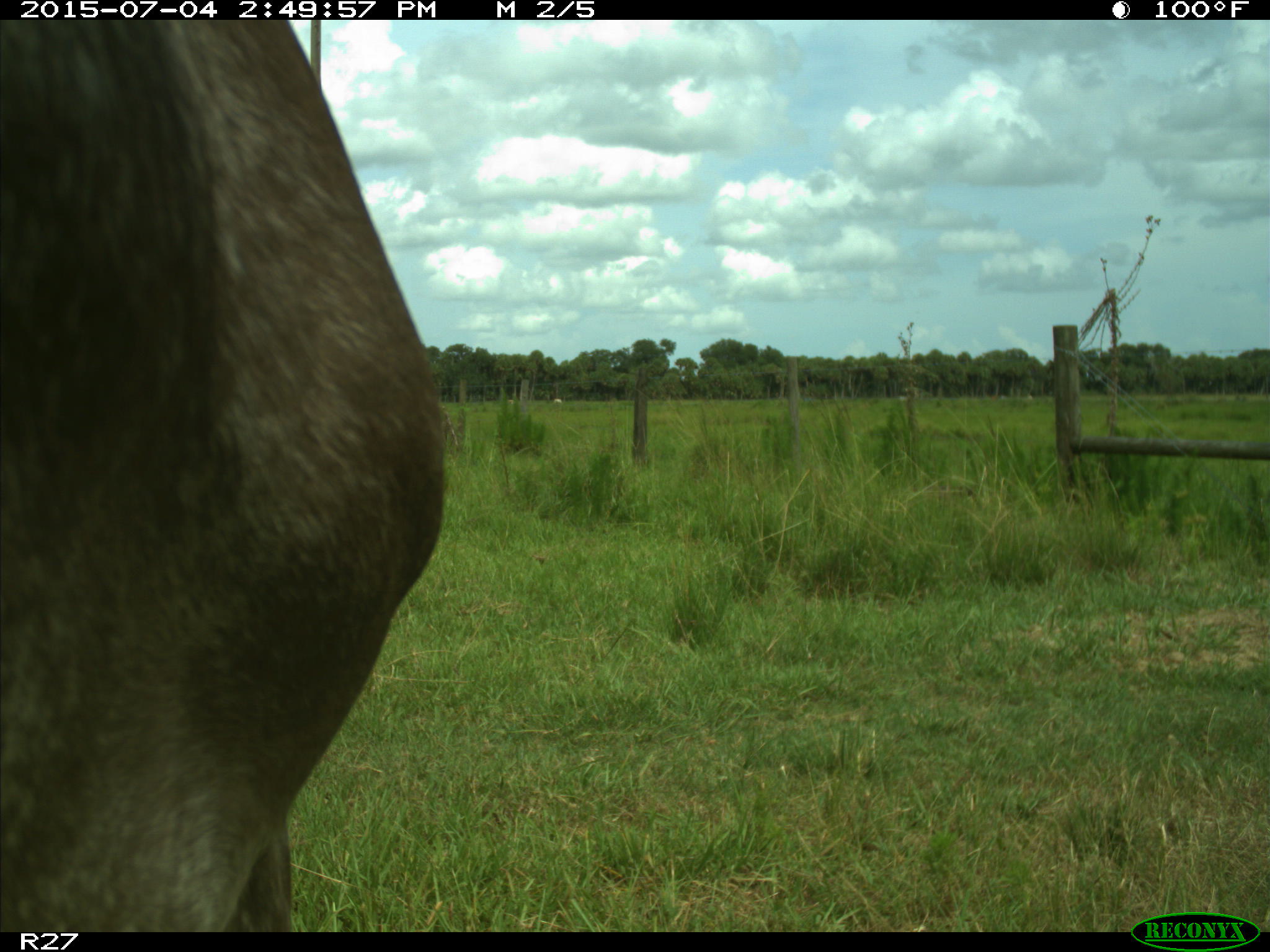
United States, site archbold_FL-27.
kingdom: Animalia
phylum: Chordata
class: Mammalia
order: Artiodactyla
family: Bovidae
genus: Bos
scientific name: Bos taurus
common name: domestic cow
Bos taurus (domestic cow).